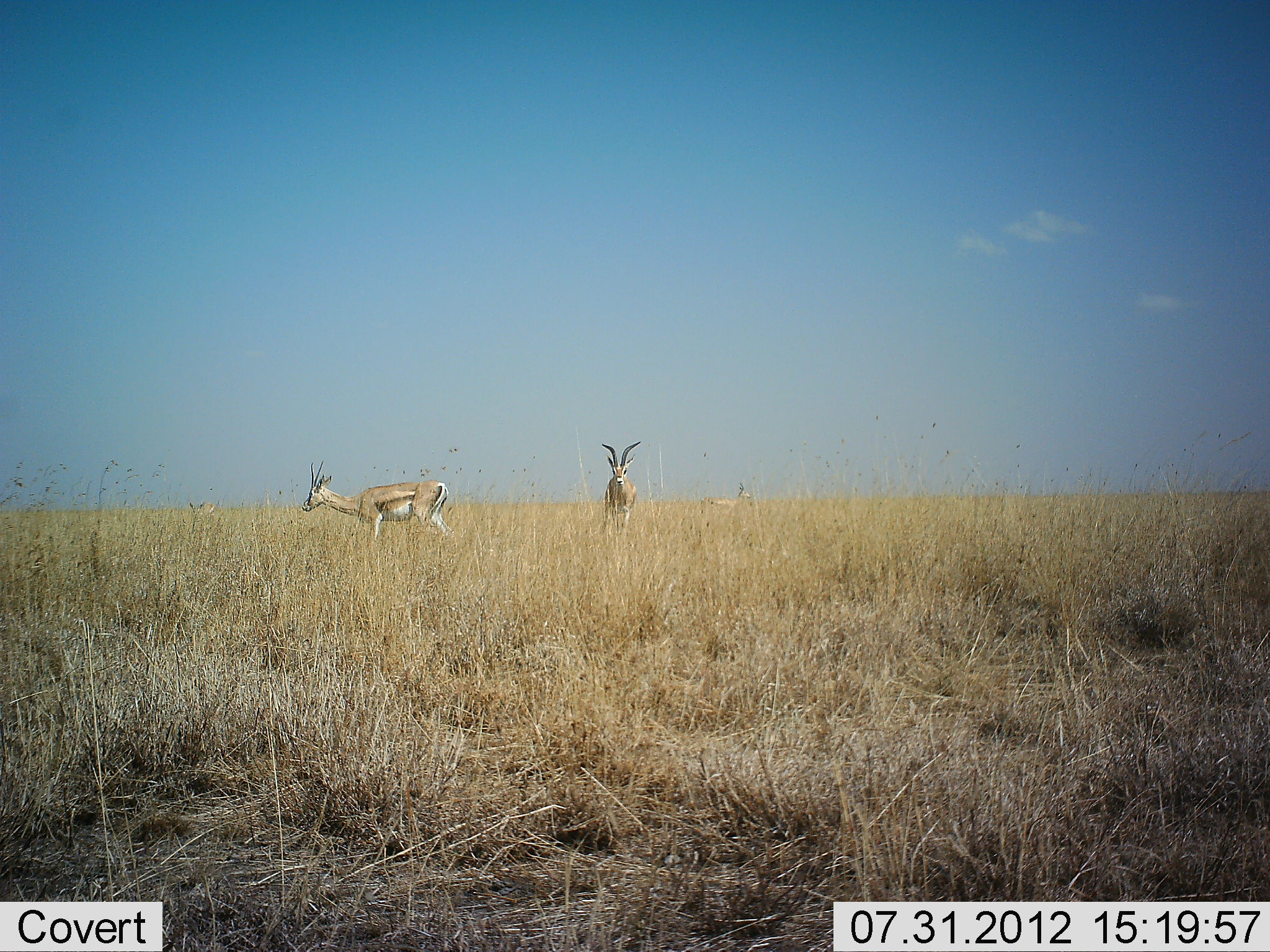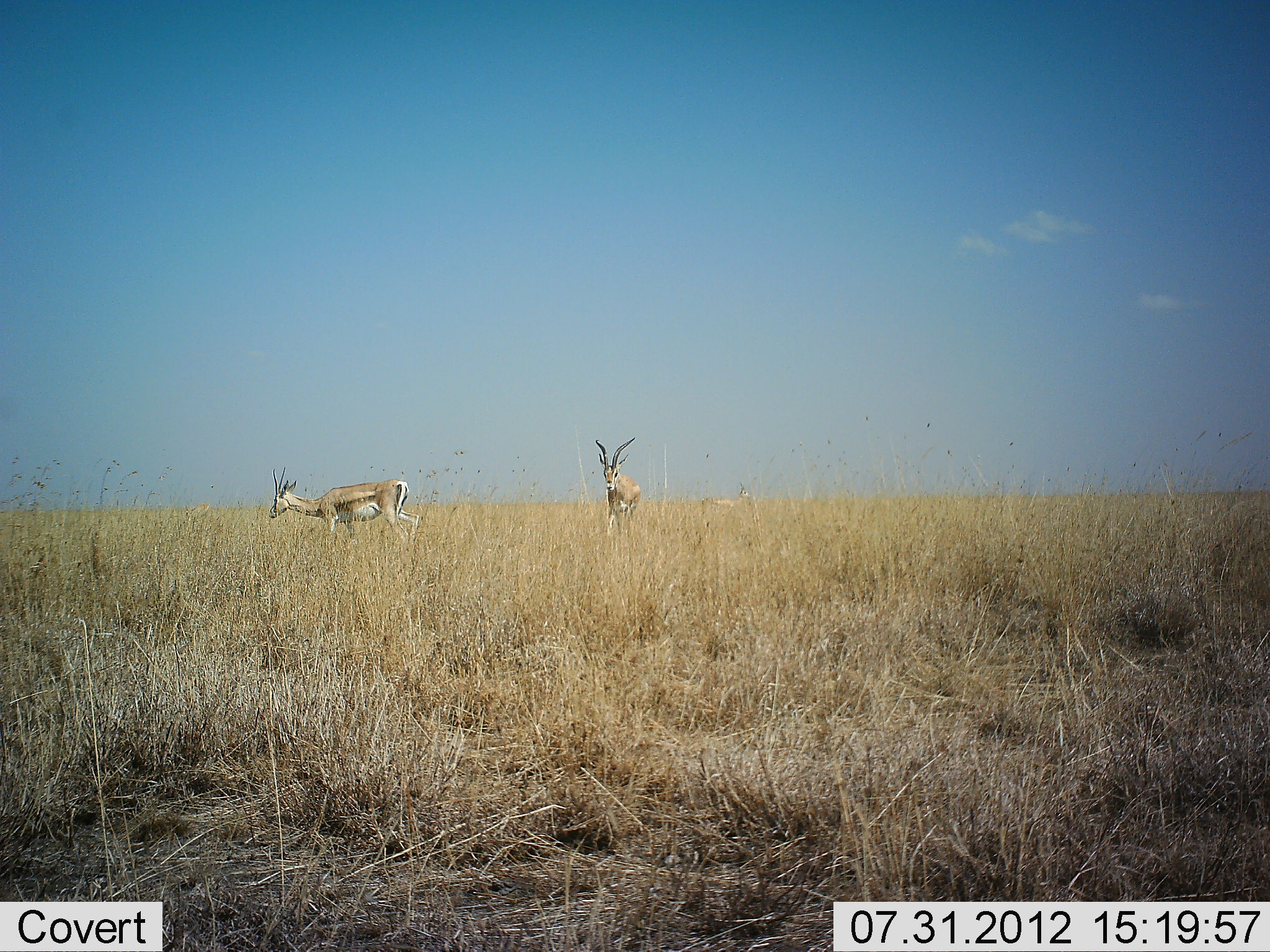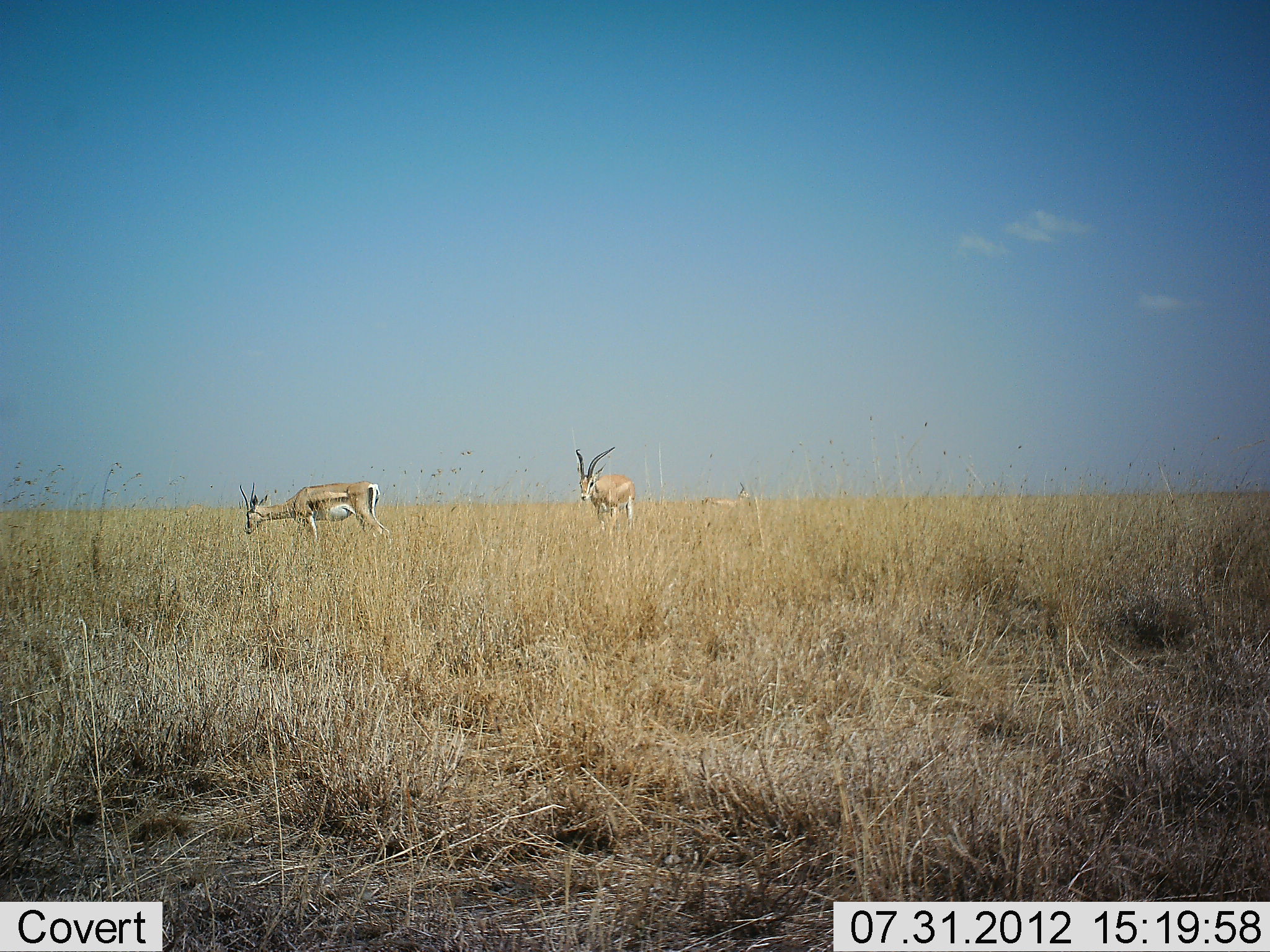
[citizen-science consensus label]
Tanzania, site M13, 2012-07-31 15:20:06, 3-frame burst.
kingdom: Animalia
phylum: Chordata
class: Mammalia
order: Artiodactyla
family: Bovidae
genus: Nanger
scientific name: Nanger granti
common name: grant's gazelle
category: gazellegrants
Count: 3.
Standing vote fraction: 60%.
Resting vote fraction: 0%.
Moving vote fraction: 70%.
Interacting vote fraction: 0%.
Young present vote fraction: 10%.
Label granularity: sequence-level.